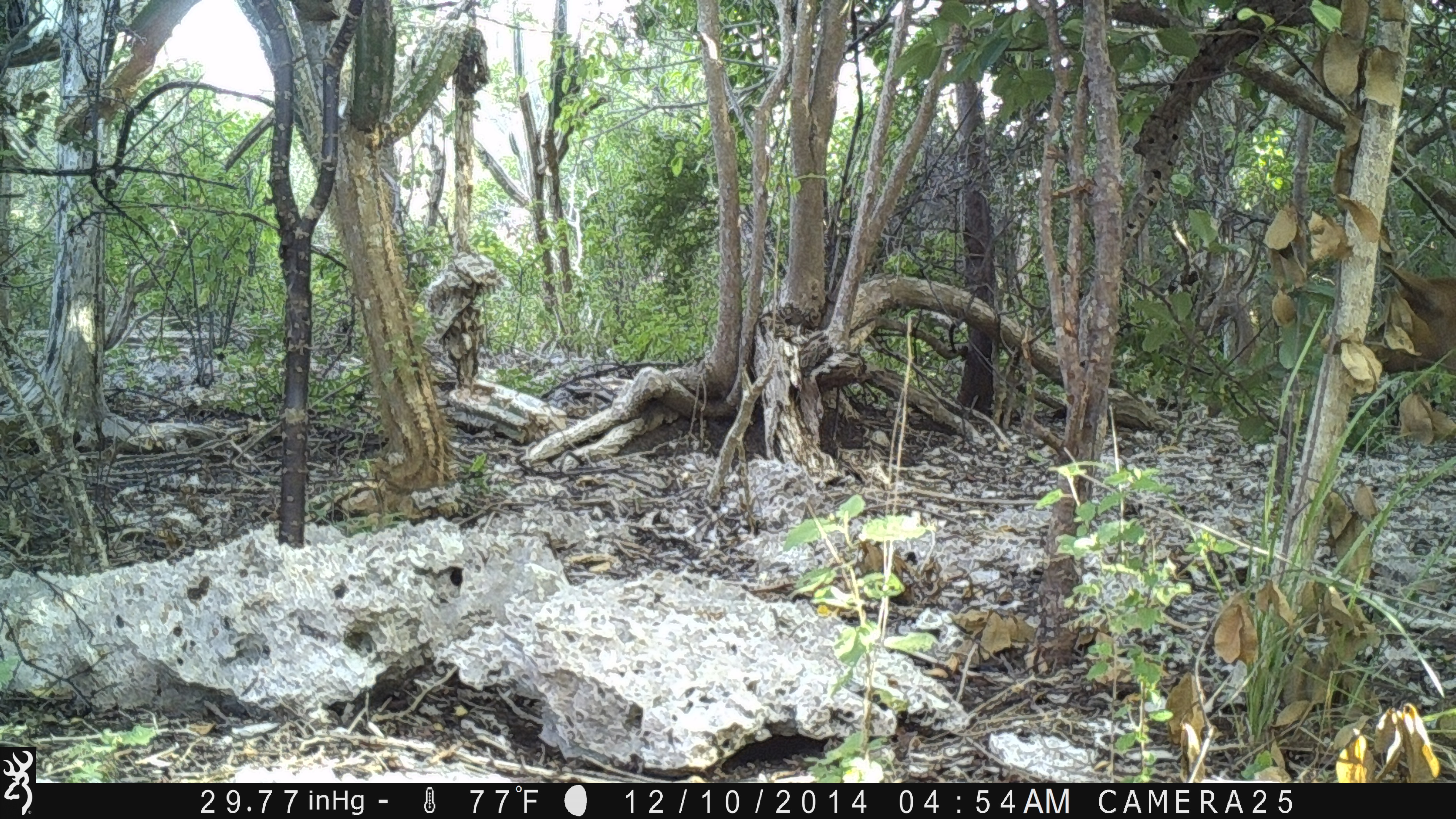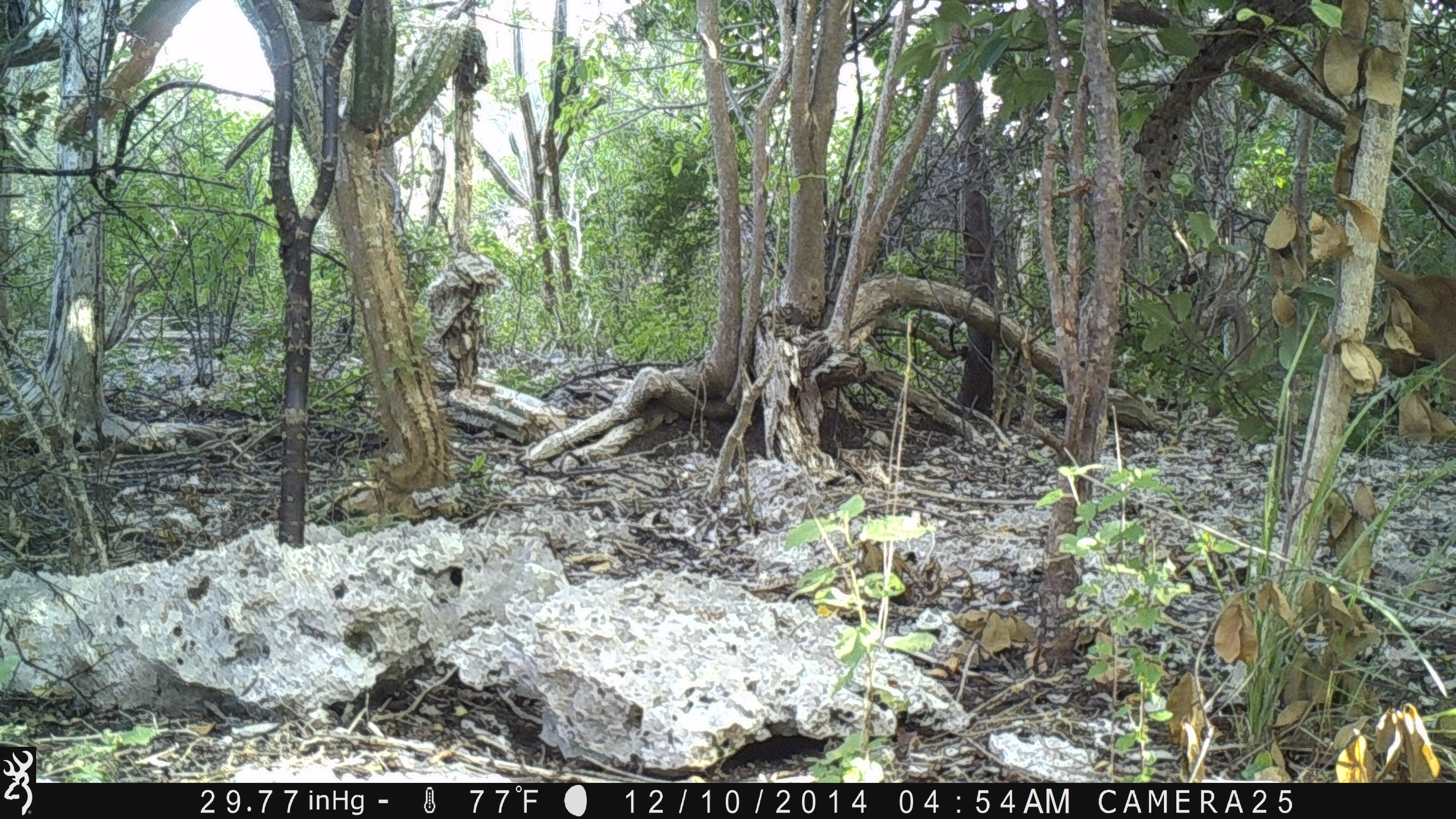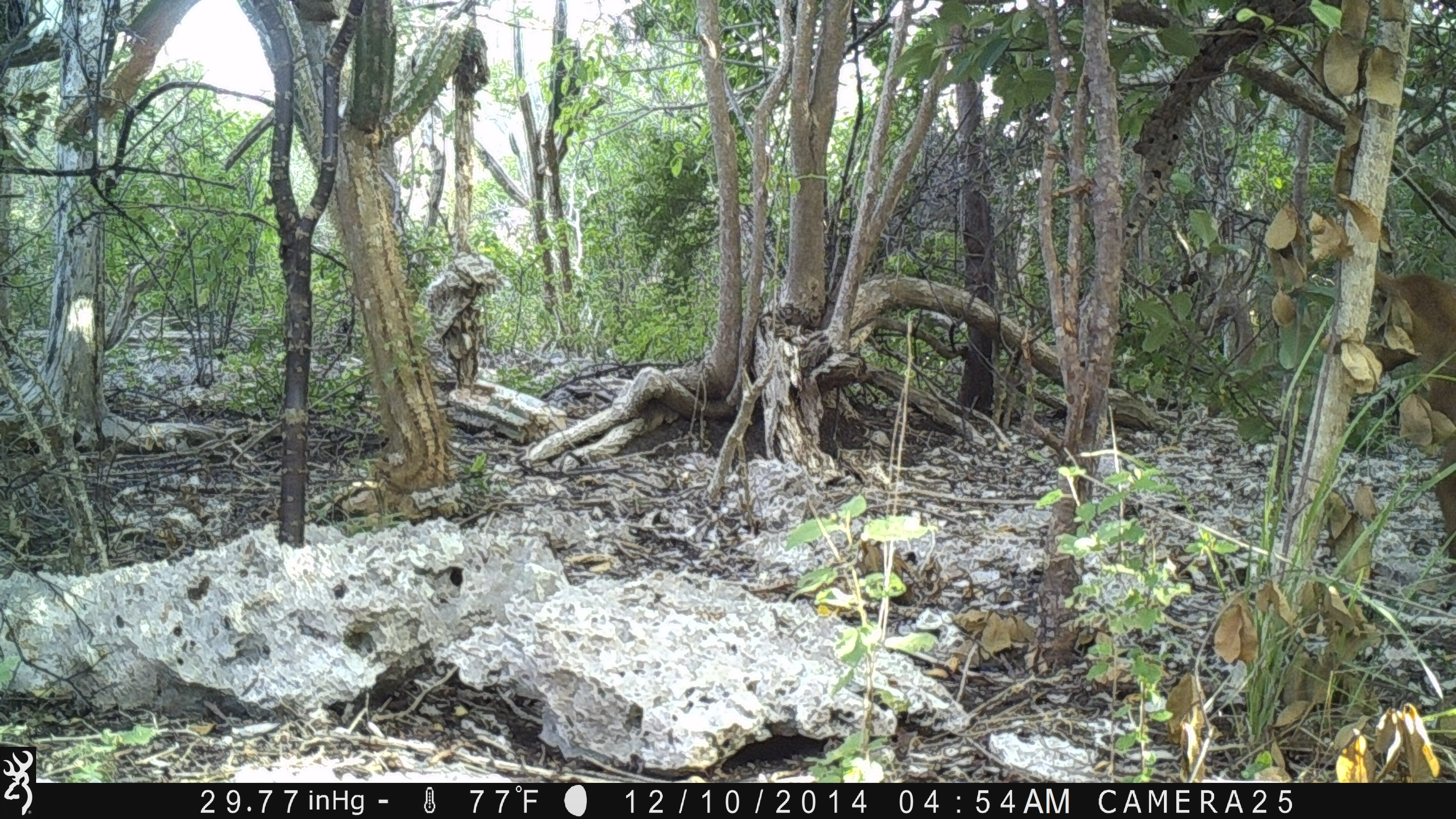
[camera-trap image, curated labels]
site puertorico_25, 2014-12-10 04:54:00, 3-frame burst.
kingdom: Animalia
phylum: Chordata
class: Mammalia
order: Artiodactyla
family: Bovidae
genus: Capra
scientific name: Capra hircus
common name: goat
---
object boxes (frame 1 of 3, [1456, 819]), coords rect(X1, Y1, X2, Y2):
goat: rect(1370, 257, 1456, 407)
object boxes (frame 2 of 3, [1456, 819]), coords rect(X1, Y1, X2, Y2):
goat: rect(1358, 245, 1454, 448)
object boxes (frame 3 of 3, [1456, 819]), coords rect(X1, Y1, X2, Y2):
goat: rect(1326, 261, 1451, 602)